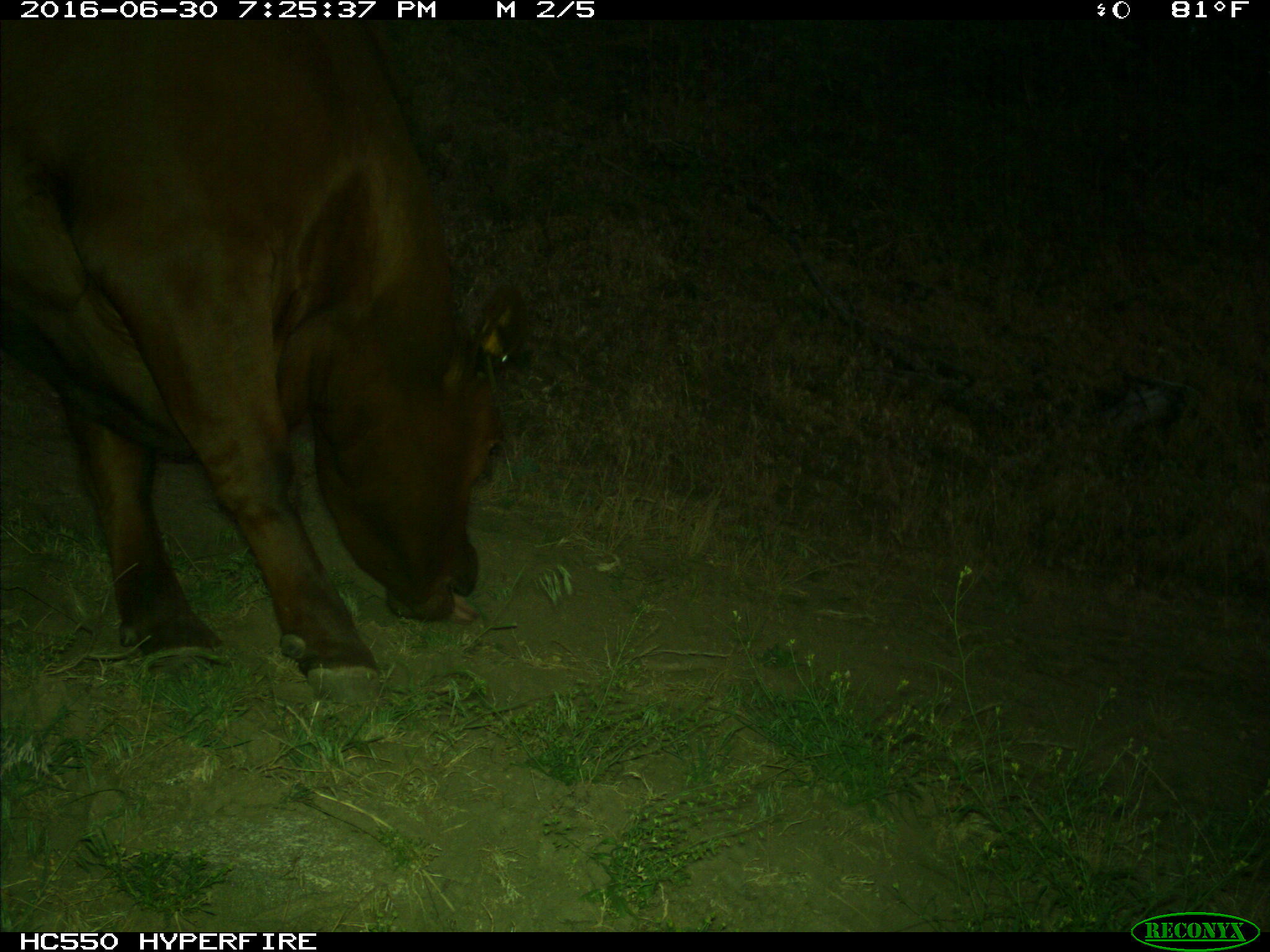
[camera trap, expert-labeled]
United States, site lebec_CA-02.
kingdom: Animalia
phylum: Chordata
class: Mammalia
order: Artiodactyla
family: Bovidae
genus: Bos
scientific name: Bos taurus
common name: domestic cow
Bos taurus (domestic cow).